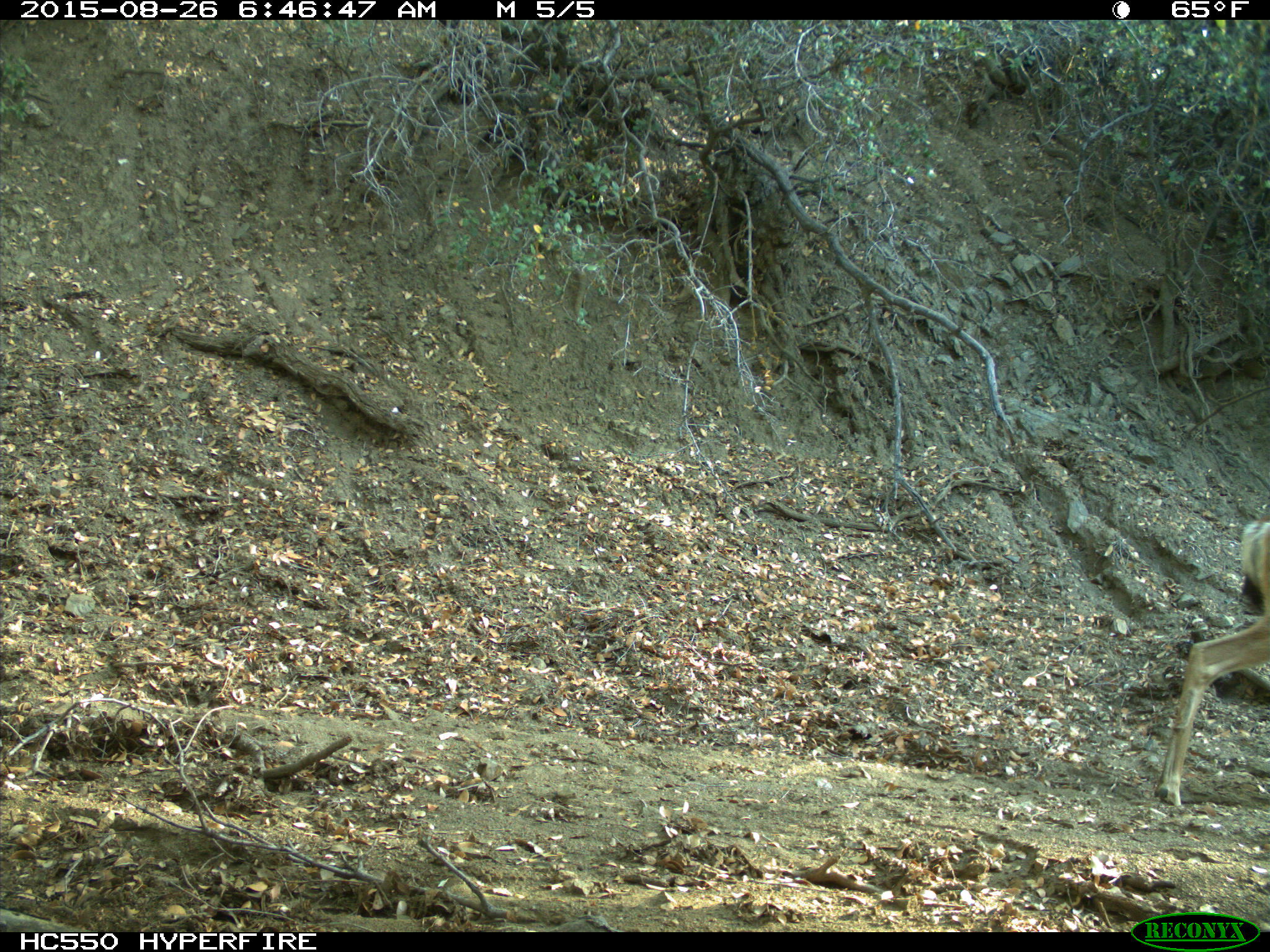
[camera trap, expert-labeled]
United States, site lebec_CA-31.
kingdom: Animalia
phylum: Chordata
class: Mammalia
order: Artiodactyla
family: Cervidae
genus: Odocoileus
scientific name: Odocoileus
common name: deer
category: unidentified deer